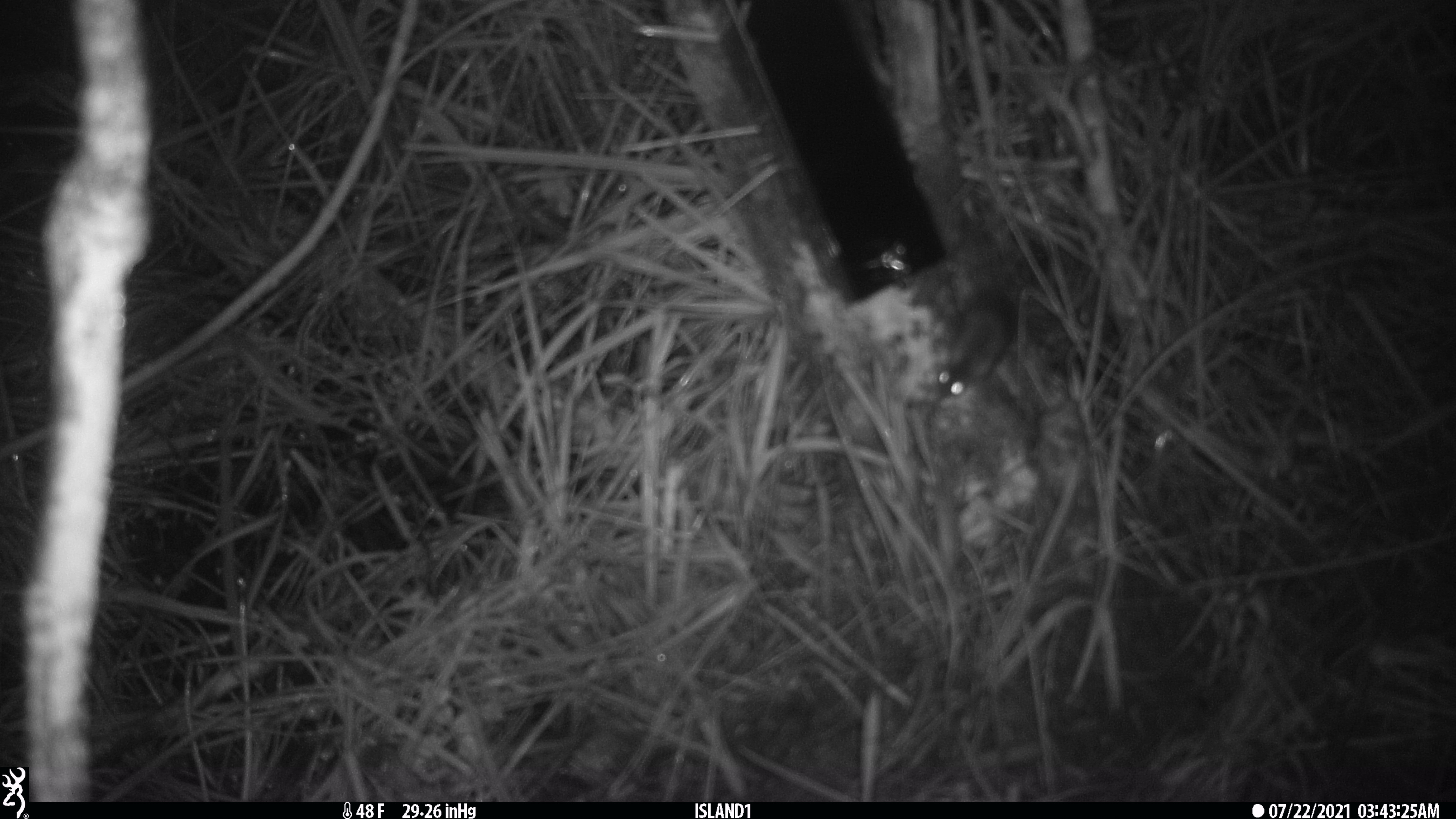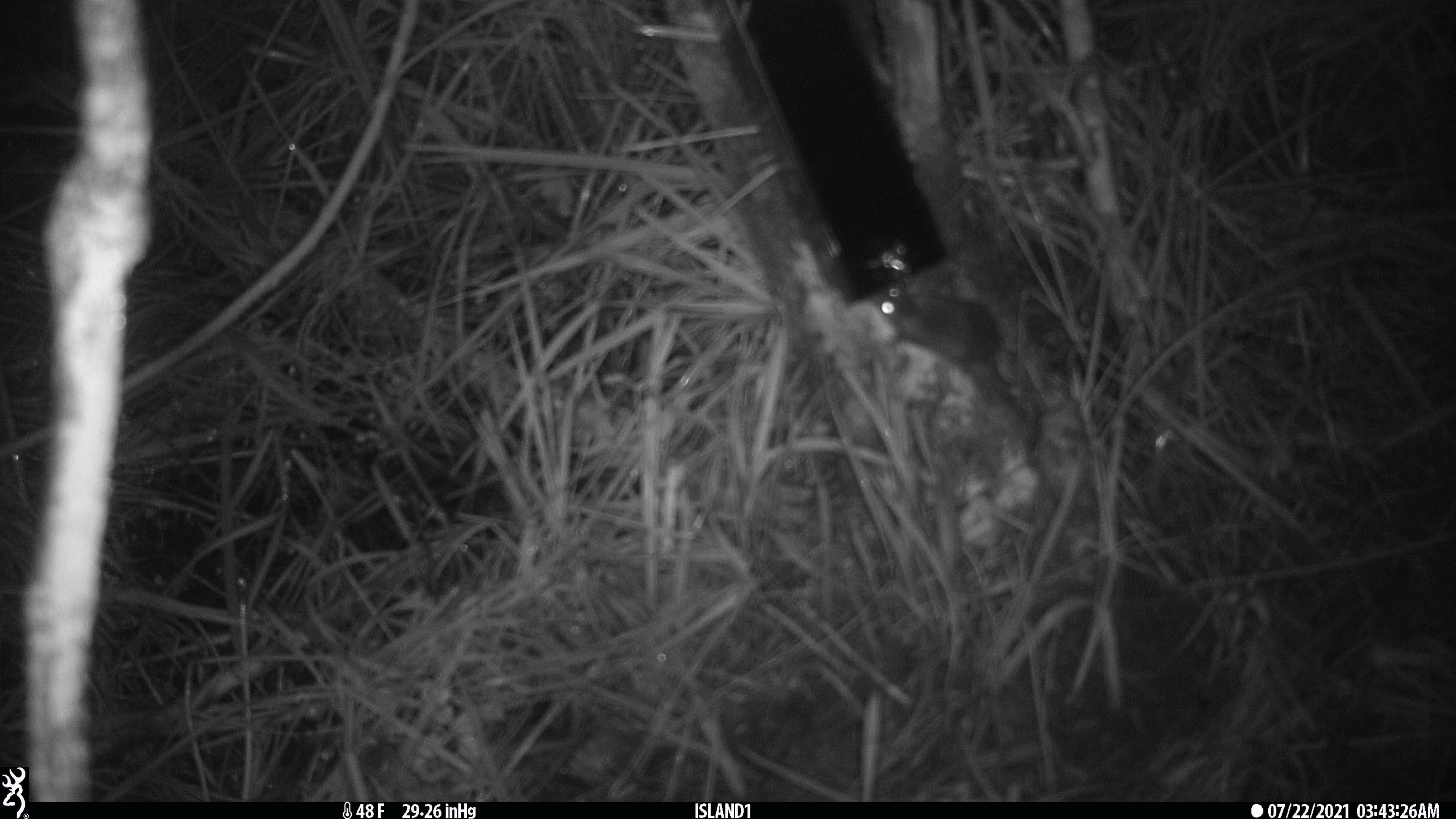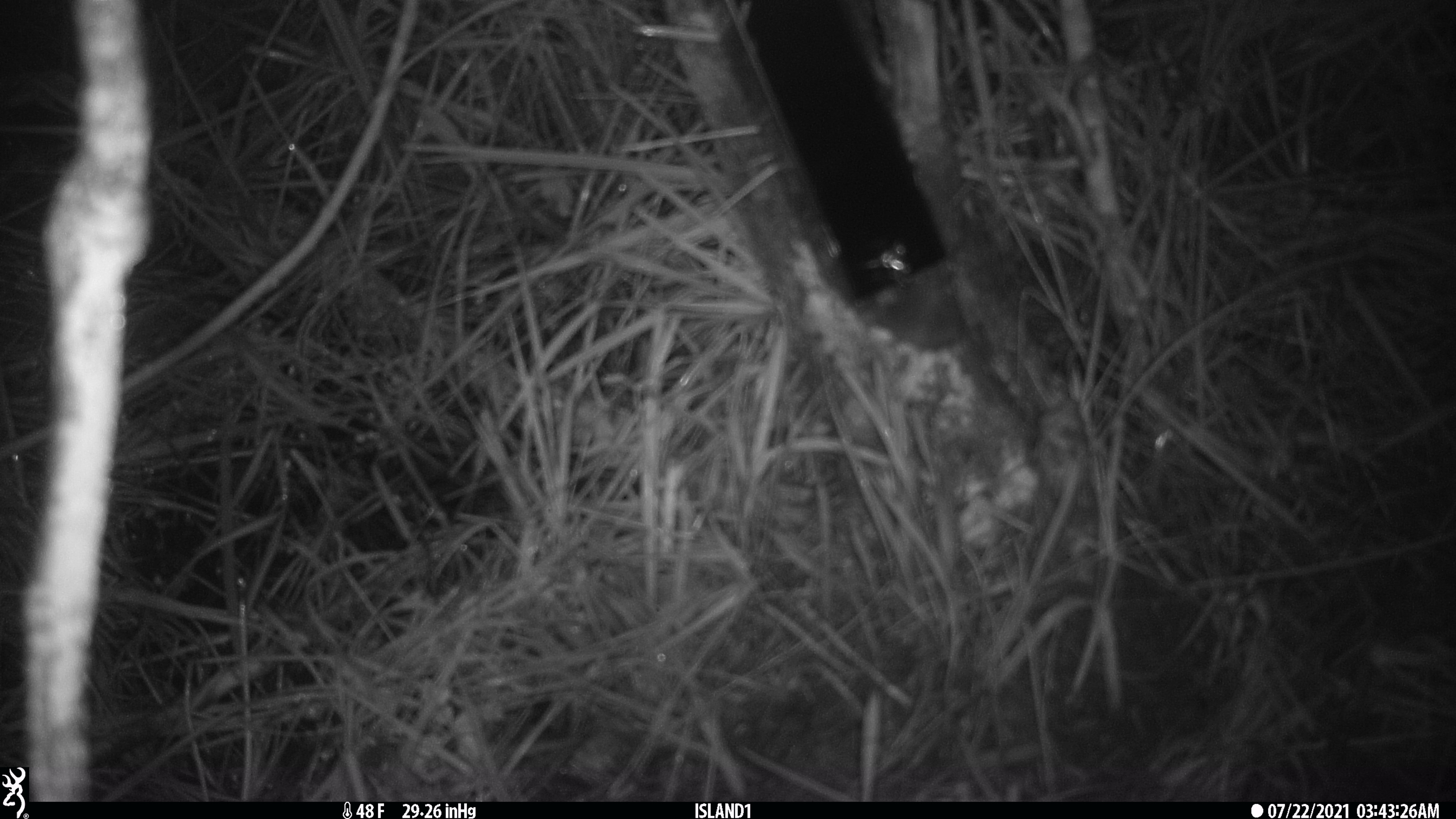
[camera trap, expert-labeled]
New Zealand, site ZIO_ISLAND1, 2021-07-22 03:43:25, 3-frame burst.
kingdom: Animalia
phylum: Chordata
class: Mammalia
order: Rodentia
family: Muridae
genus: Mus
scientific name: Mus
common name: mouse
Mouse (Mus).